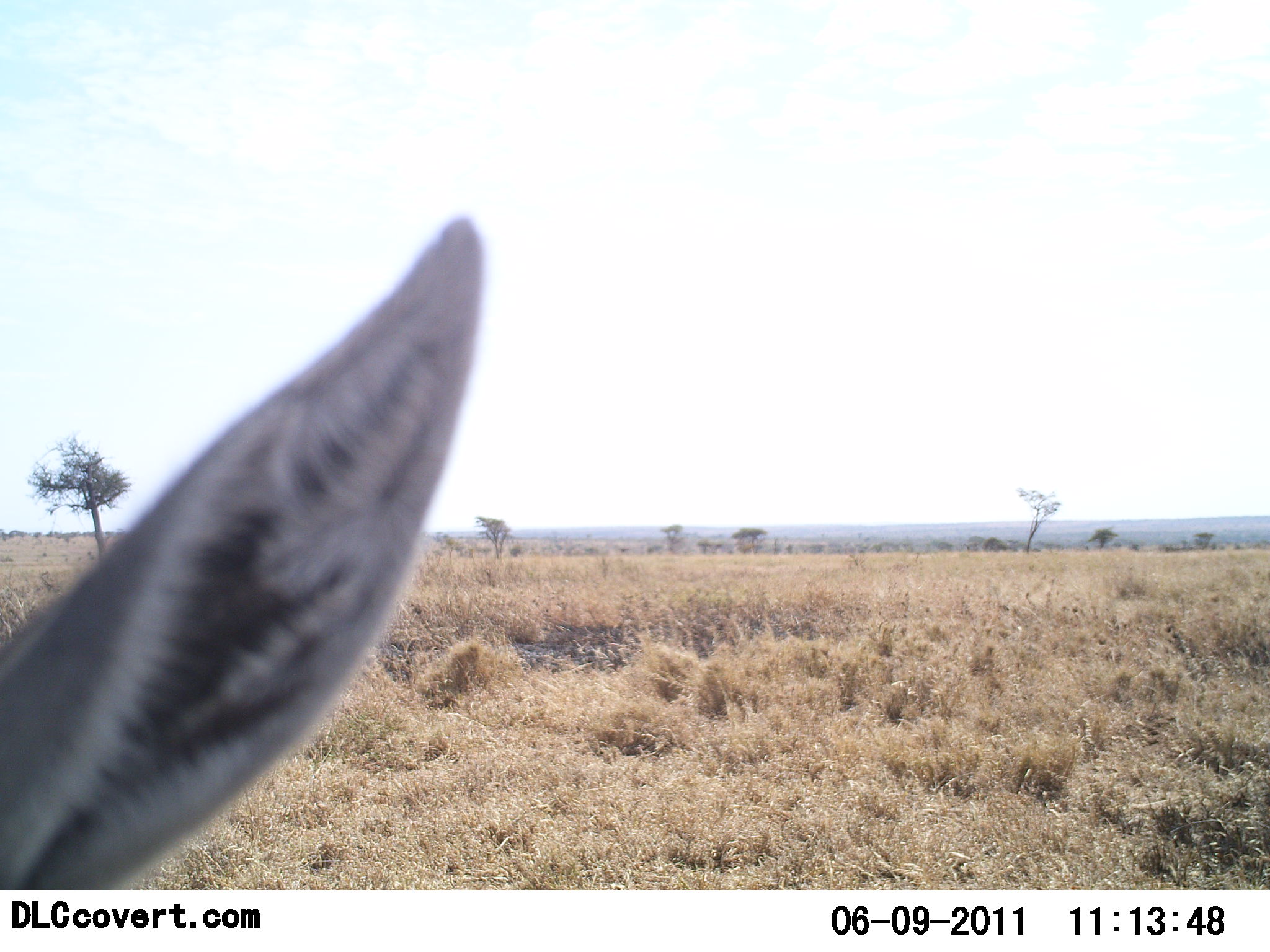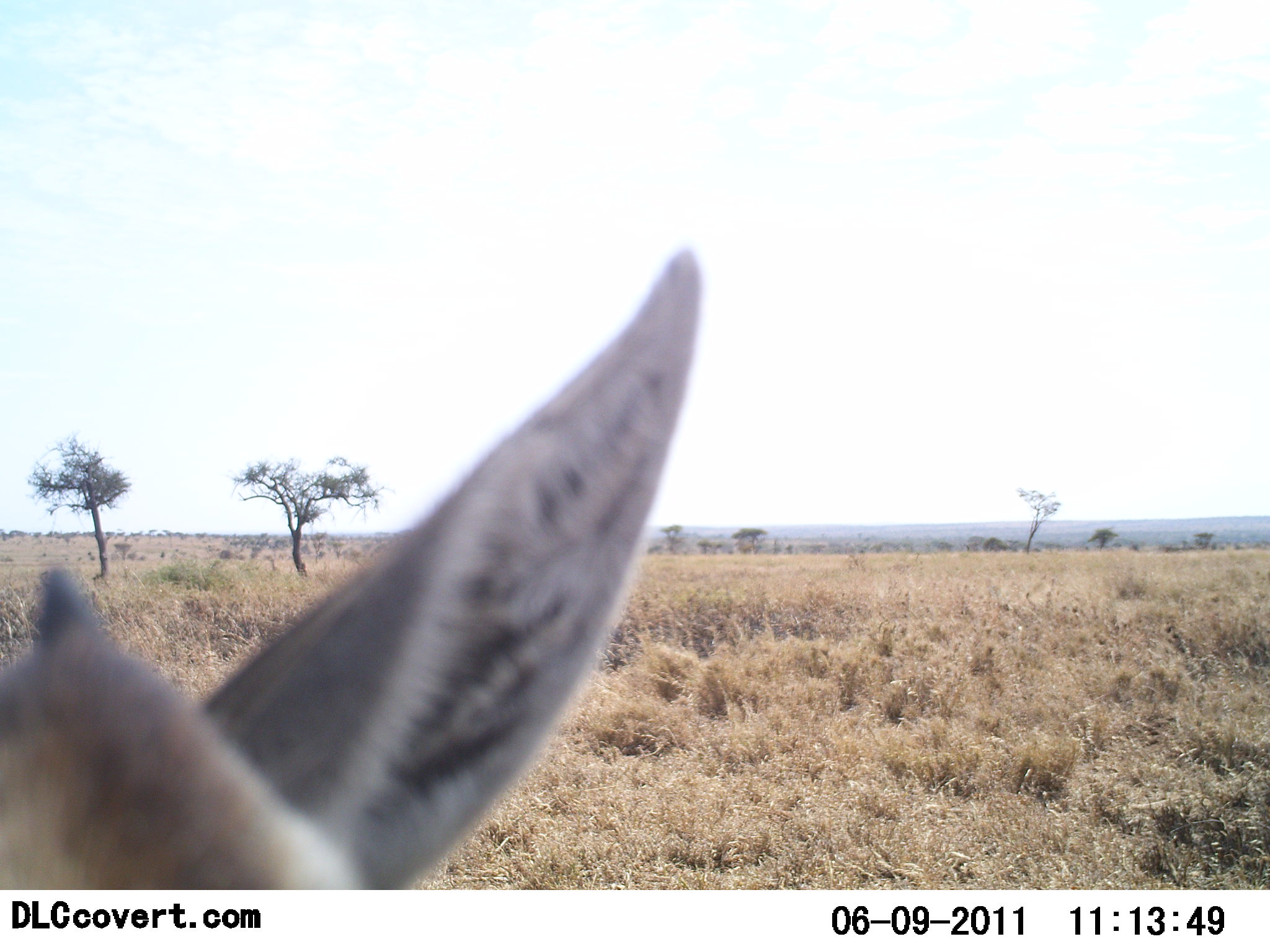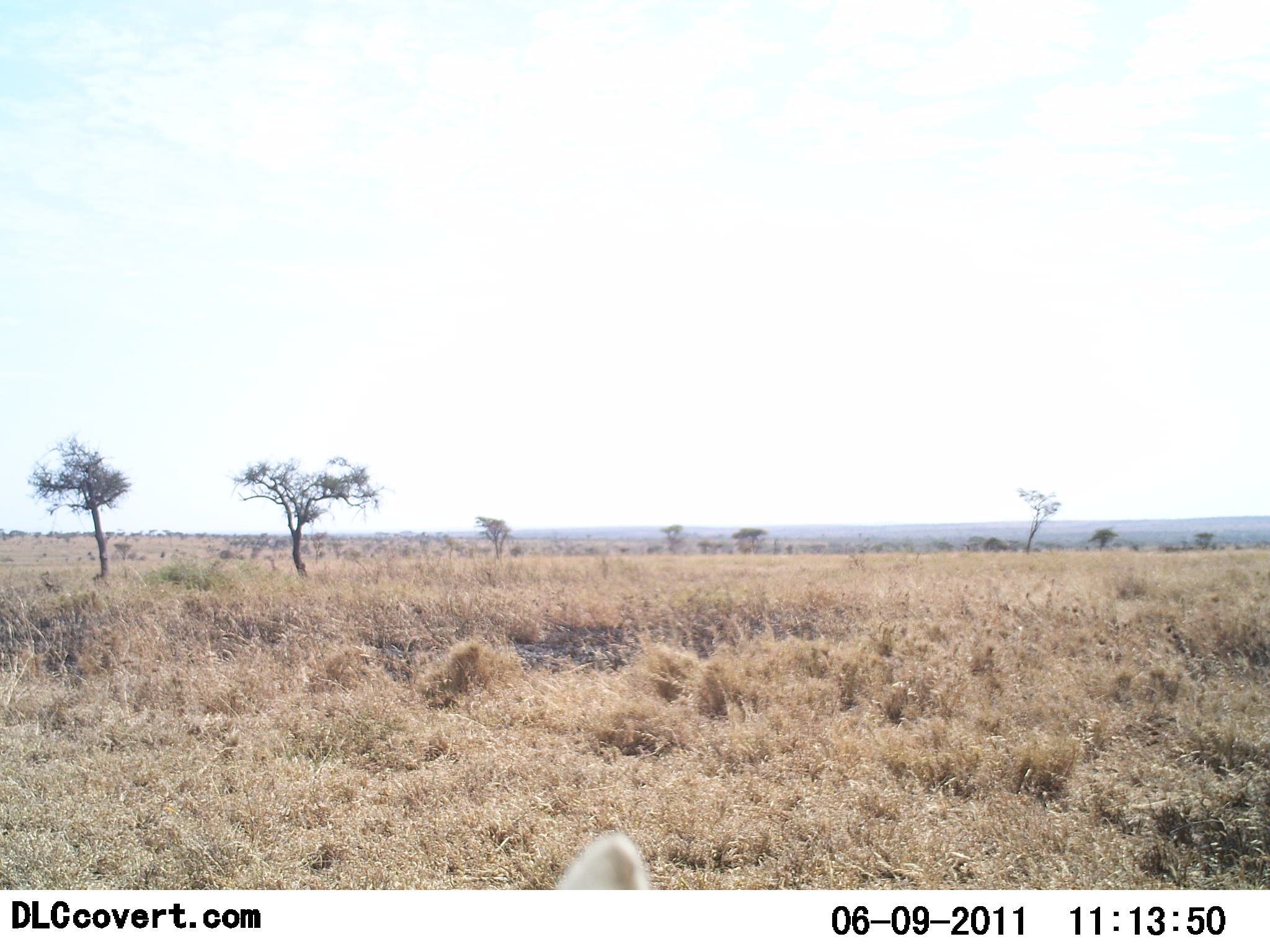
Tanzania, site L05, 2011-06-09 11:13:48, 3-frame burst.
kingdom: Animalia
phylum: Chordata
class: Mammalia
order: Artiodactyla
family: Bovidae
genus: Eudorcas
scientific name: Eudorcas thomsonii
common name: thomson's gazelle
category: gazellethomsons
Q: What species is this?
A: Gazellethomsons (thomson's gazelle) (Eudorcas thomsonii).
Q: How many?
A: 1.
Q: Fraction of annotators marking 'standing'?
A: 100%.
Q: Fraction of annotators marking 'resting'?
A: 0%.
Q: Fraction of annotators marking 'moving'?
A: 0%.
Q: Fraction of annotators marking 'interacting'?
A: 0%.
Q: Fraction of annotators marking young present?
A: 0%.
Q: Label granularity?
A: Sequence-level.